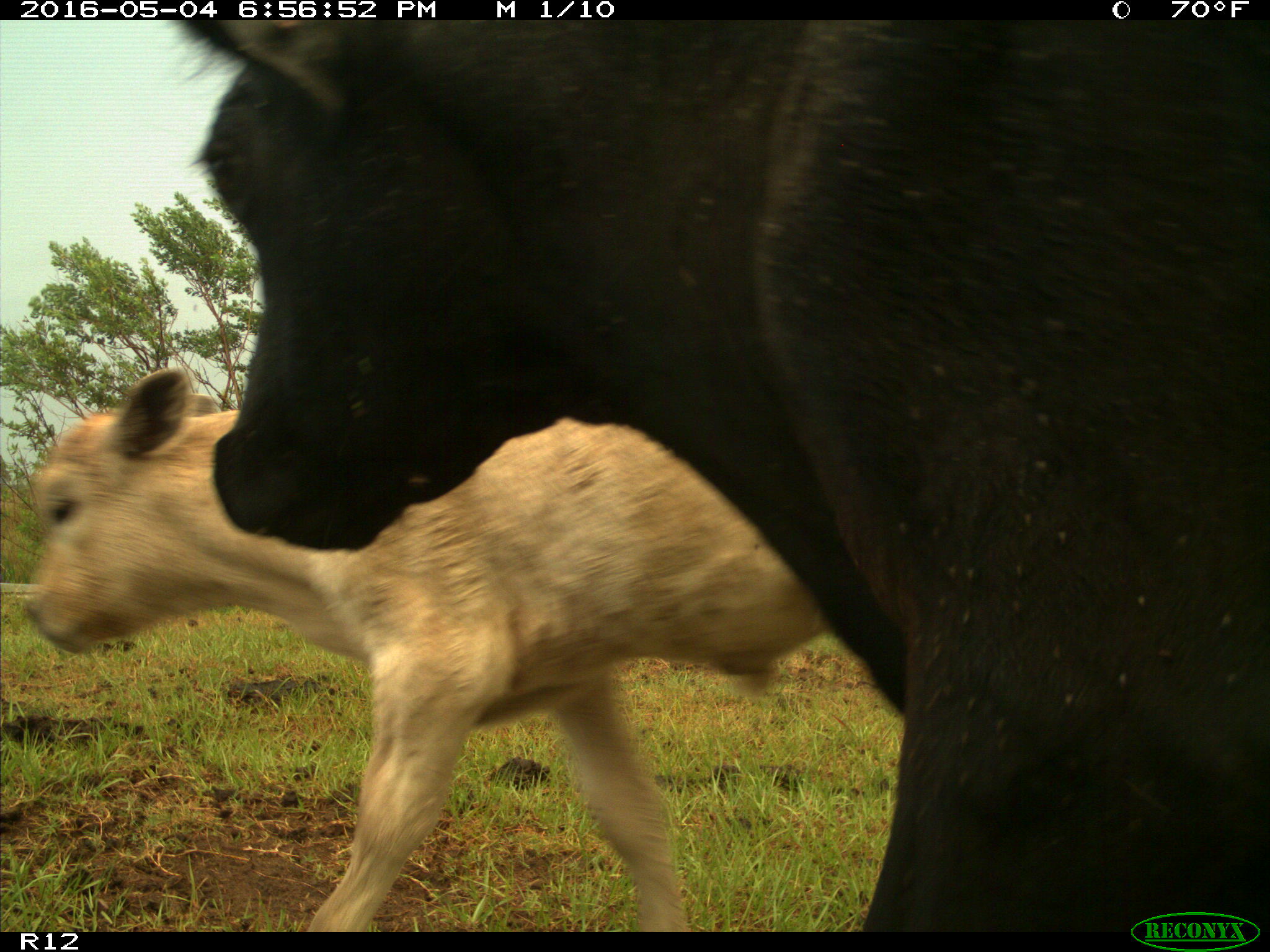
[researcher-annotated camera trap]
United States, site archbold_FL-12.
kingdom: Animalia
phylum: Chordata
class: Mammalia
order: Artiodactyla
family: Bovidae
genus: Bos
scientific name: Bos taurus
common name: domestic cow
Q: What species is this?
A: Bos taurus (domestic cow).